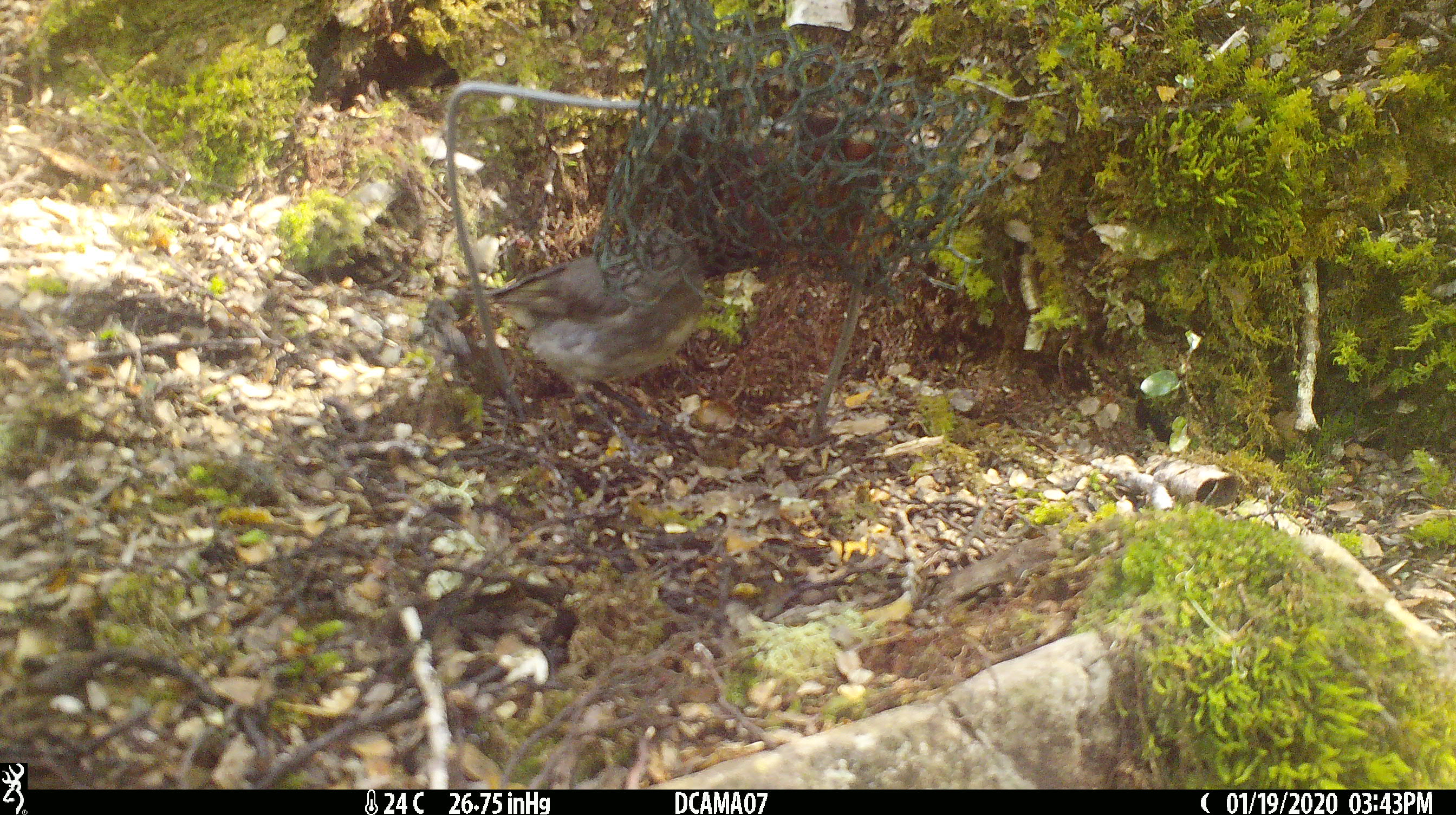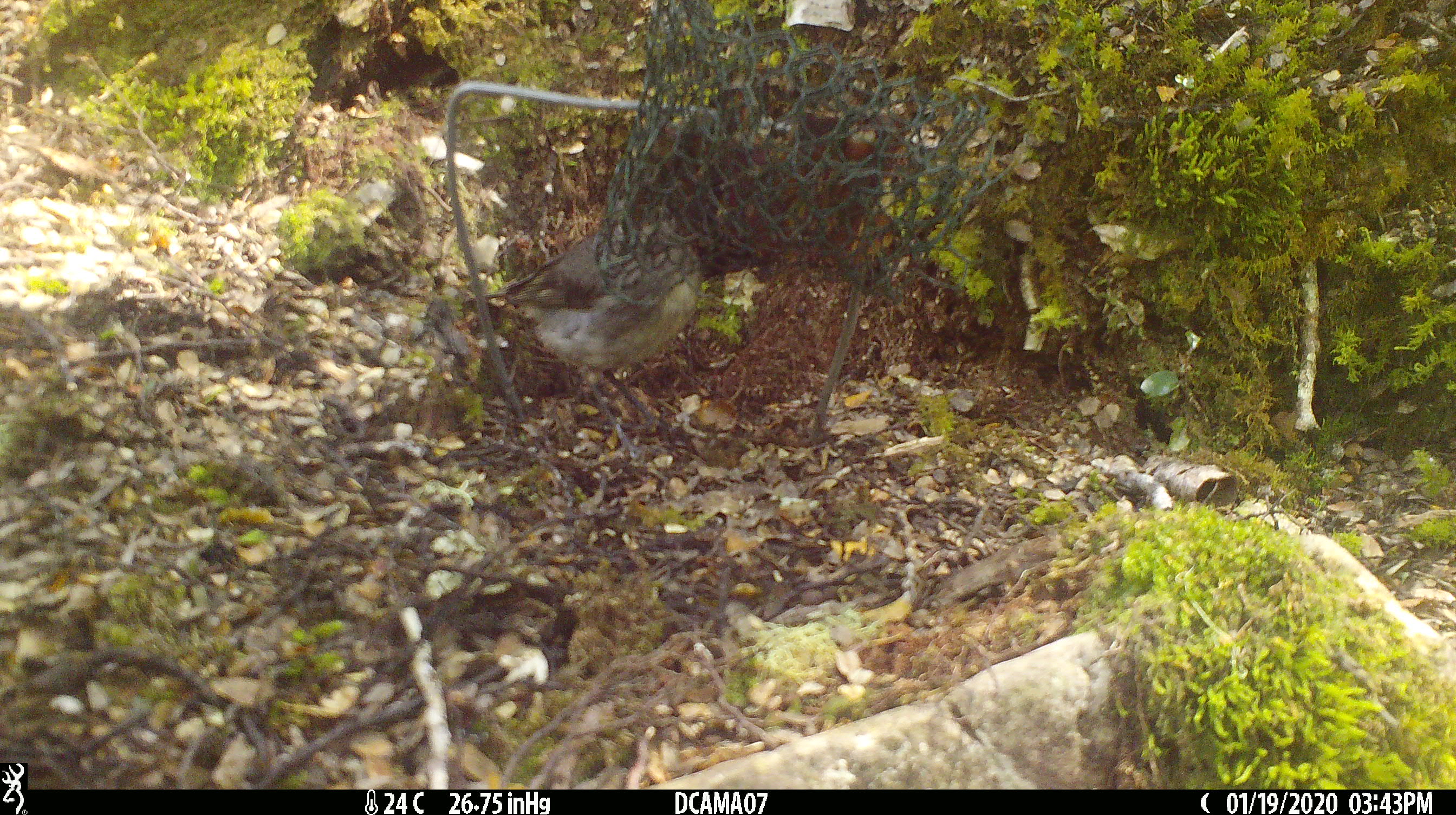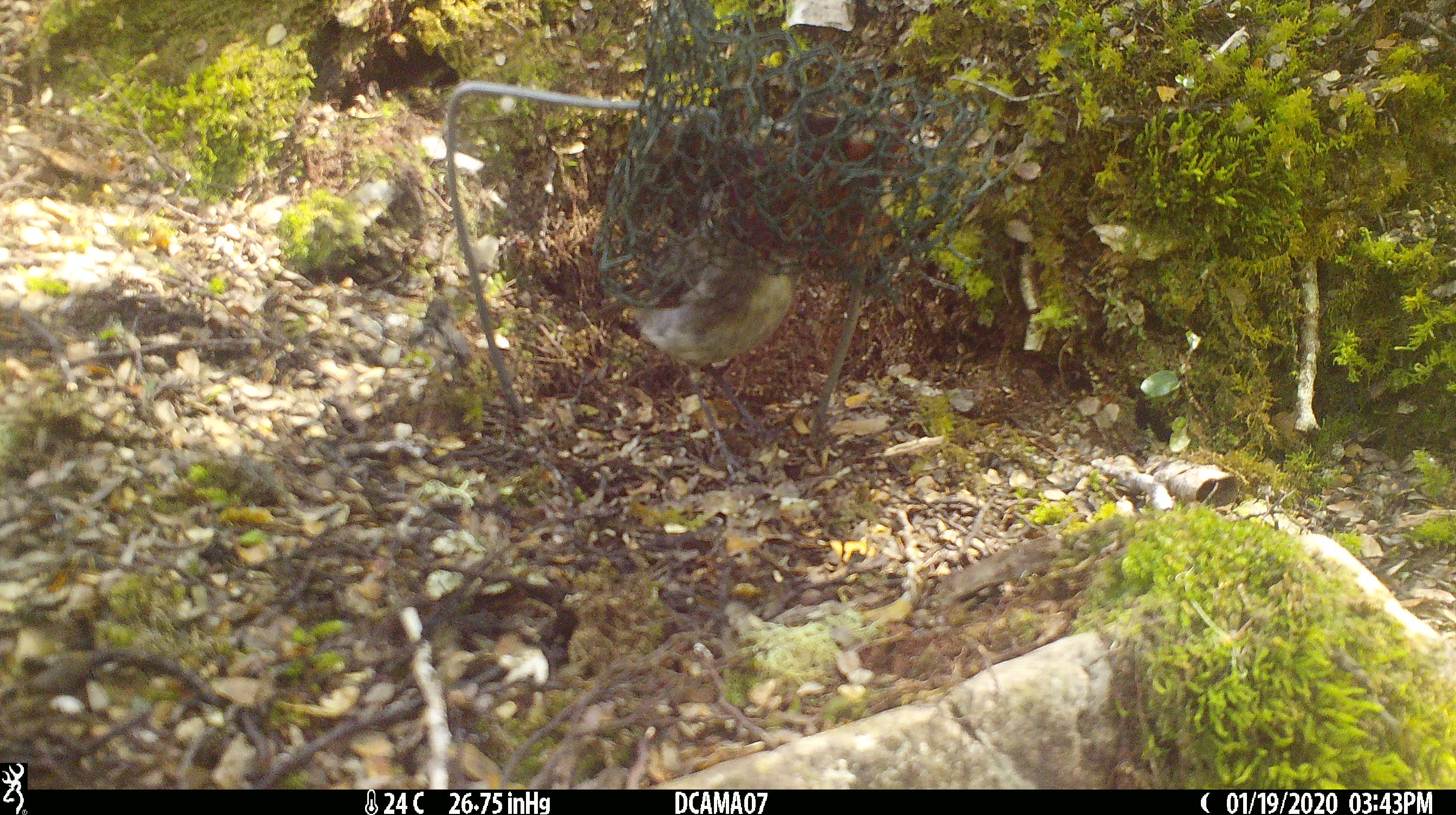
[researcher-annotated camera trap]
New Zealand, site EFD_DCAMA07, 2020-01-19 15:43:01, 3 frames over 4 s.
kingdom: Animalia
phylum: Chordata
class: Aves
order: Passeriformes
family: Petroicidae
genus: Petroica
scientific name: Petroica australis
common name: new zealand robin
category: robin